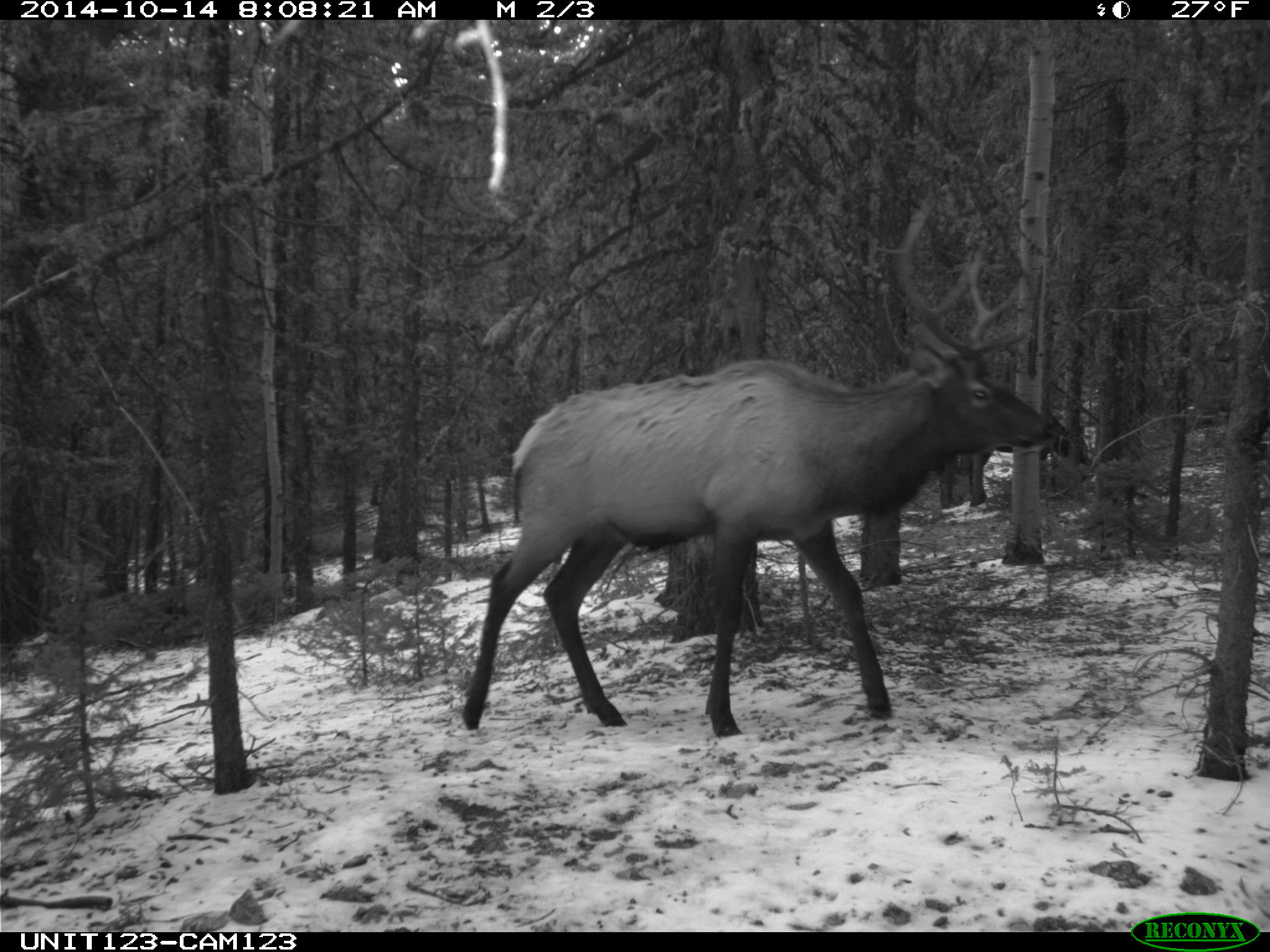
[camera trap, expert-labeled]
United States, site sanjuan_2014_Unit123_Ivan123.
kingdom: Animalia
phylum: Chordata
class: Mammalia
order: Artiodactyla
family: Cervidae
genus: Cervus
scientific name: Cervus elaphus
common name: red deer